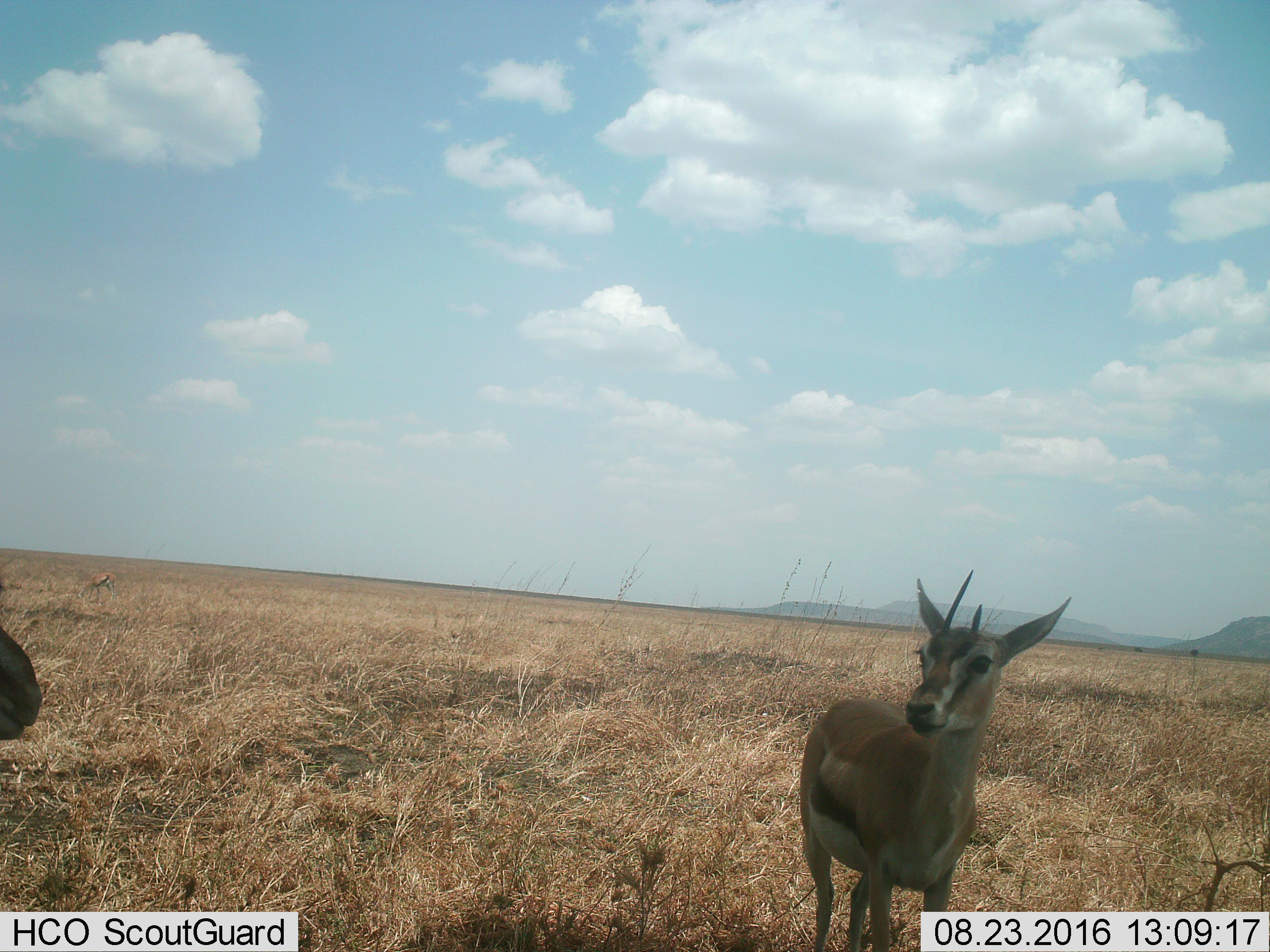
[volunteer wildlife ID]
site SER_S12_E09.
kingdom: Animalia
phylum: Chordata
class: Mammalia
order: Artiodactyla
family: Bovidae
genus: Eudorcas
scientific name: Eudorcas thomsonii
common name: thomson's gazelle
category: gazellethomsons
Gazellethomsons (thomson's gazelle) (Eudorcas thomsonii), count 2. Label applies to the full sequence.